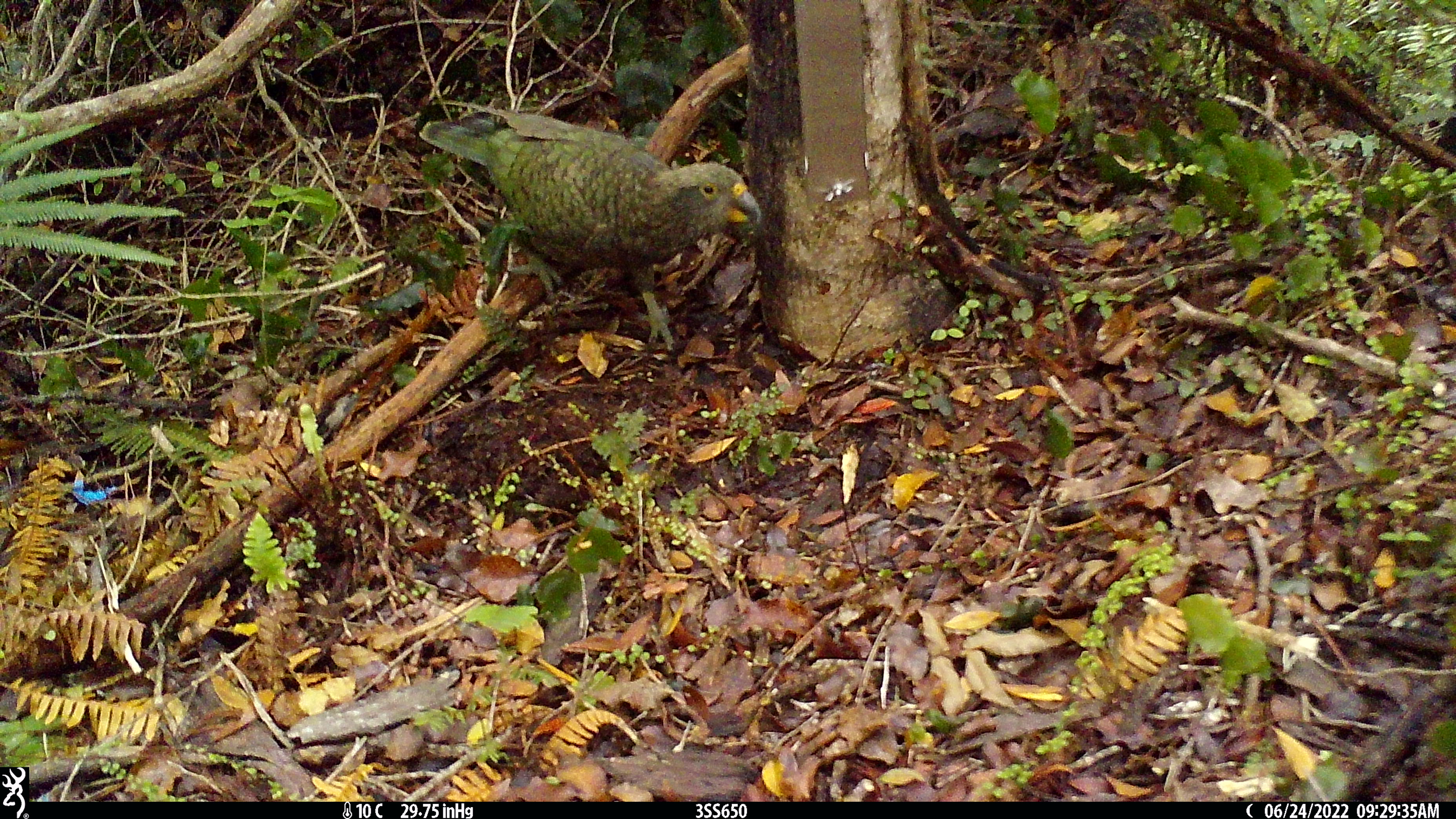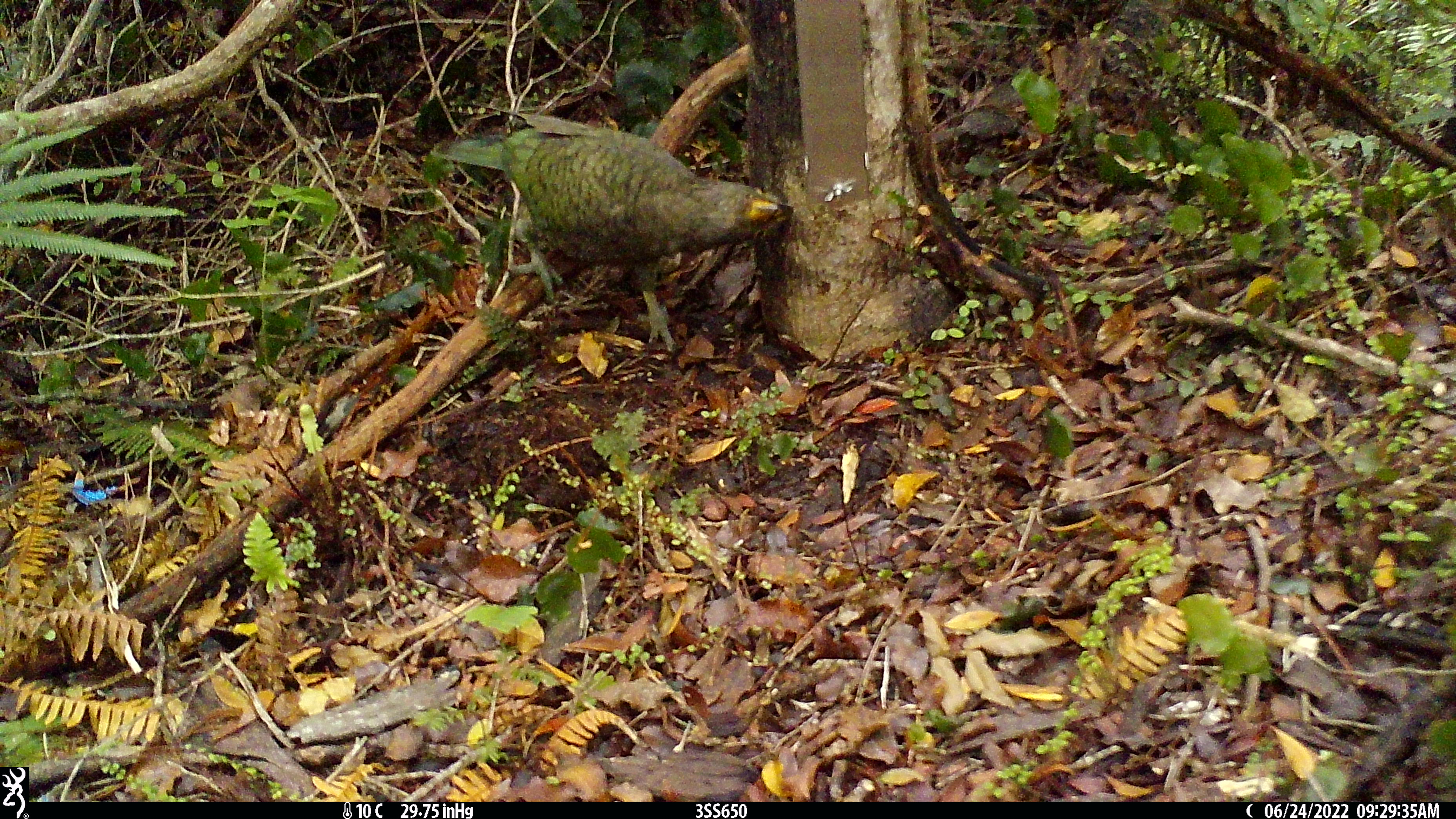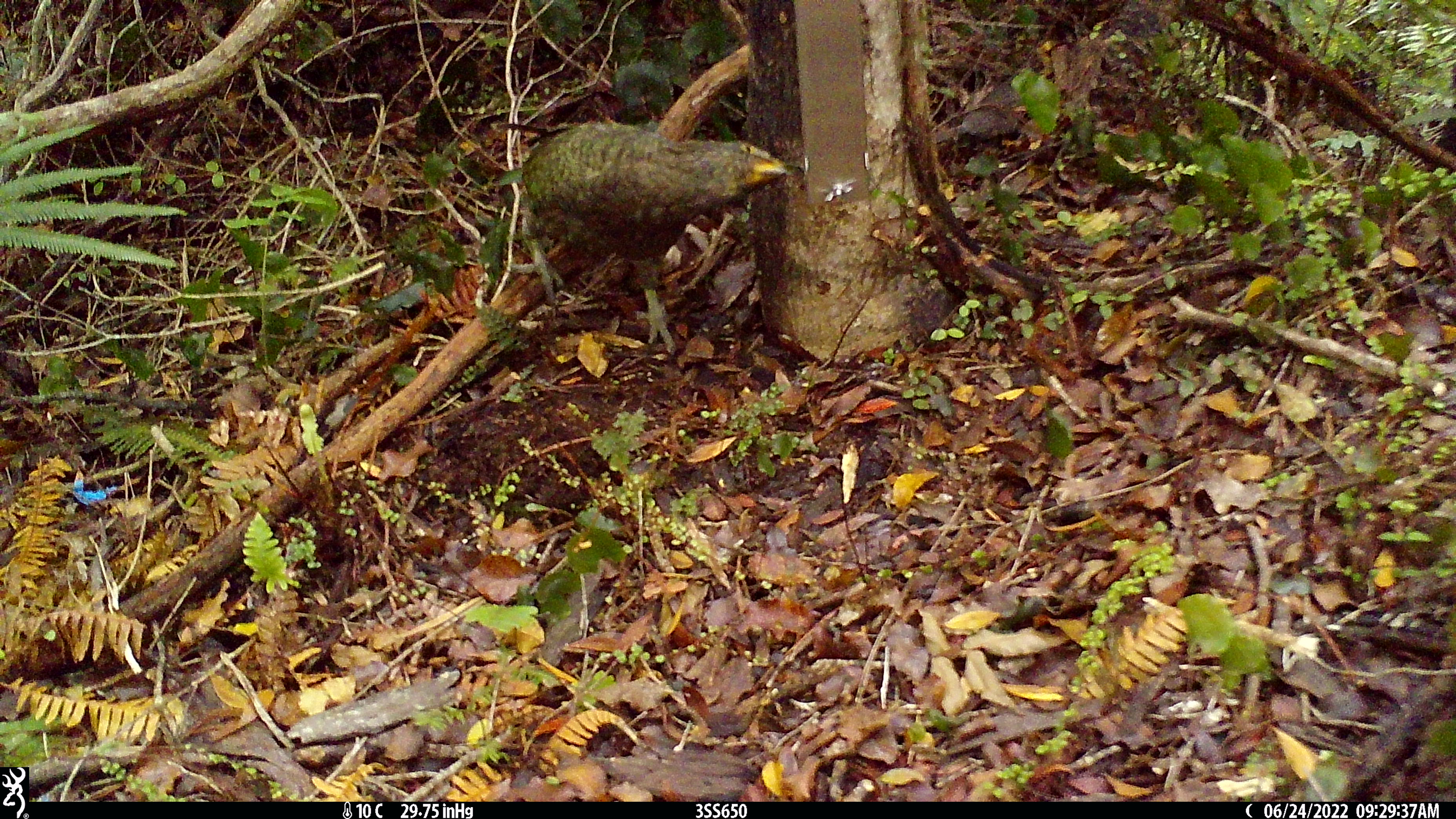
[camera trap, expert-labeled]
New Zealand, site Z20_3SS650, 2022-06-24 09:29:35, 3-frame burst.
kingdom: Animalia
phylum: Chordata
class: Aves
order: Psittaciformes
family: Strigopidae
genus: Nestor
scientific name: Nestor notabilis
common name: kea